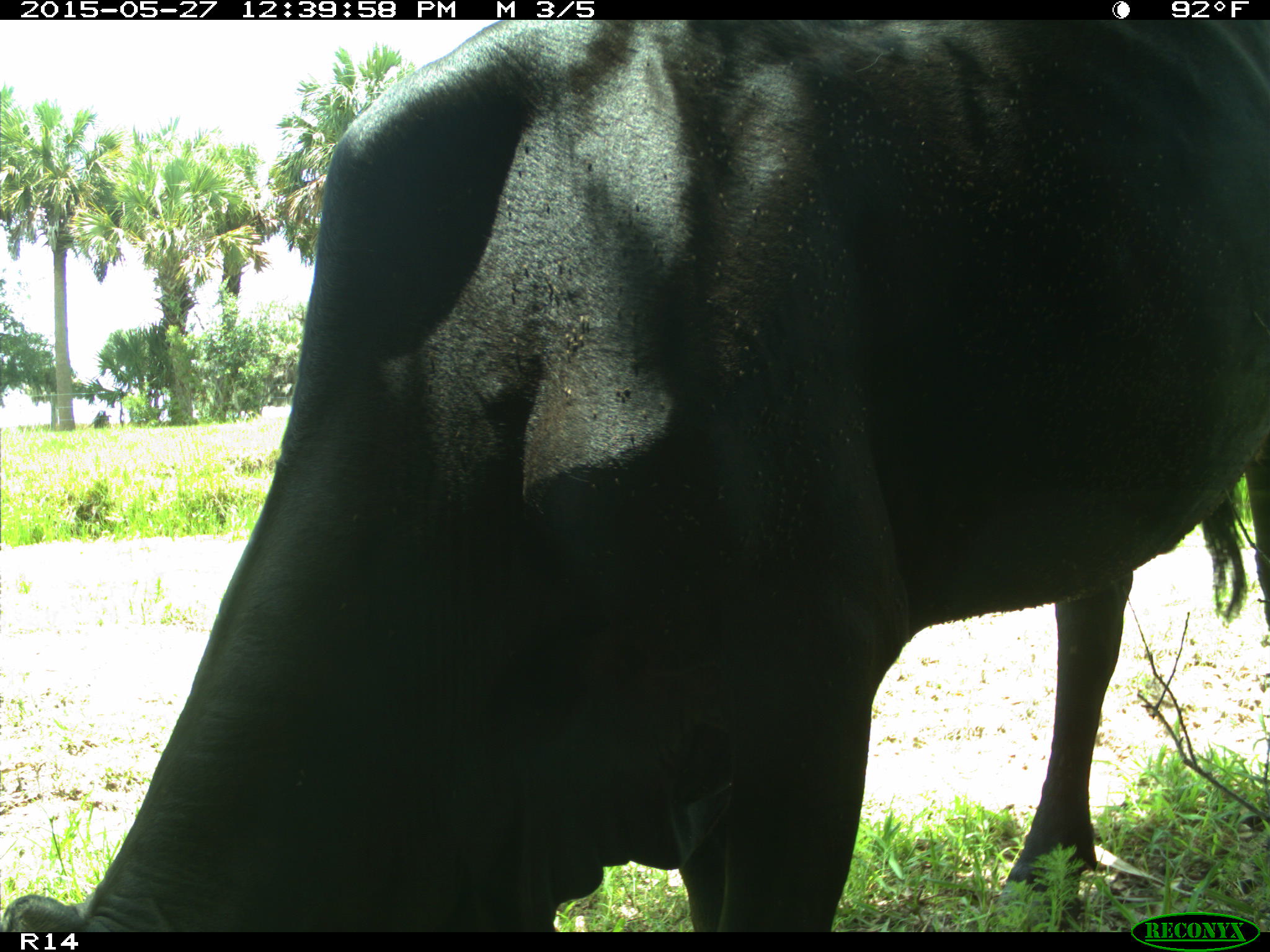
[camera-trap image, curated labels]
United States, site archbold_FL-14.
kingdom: Animalia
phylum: Chordata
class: Mammalia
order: Artiodactyla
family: Bovidae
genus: Bos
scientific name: Bos taurus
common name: domestic cow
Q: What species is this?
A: Bos taurus (domestic cow).